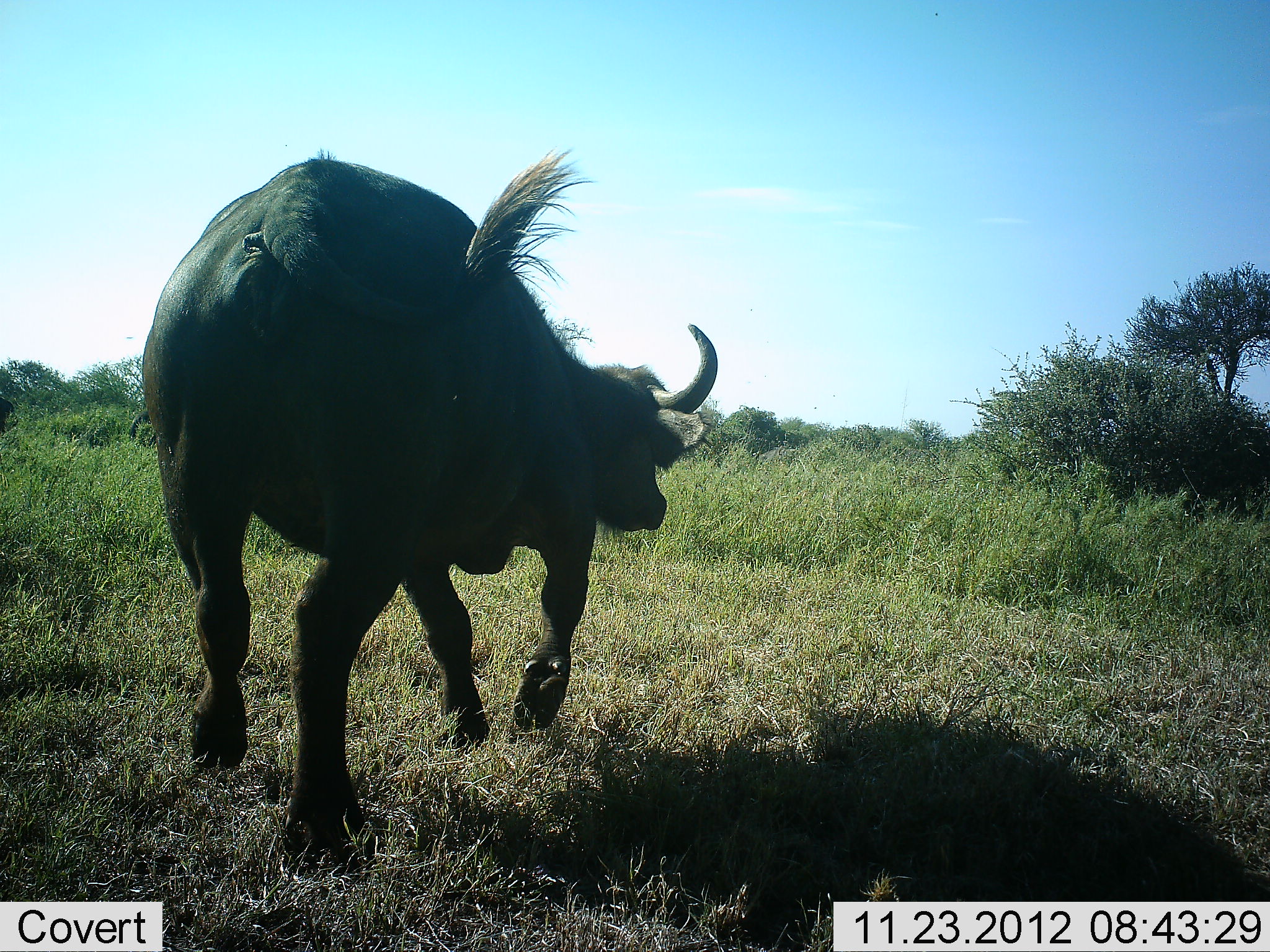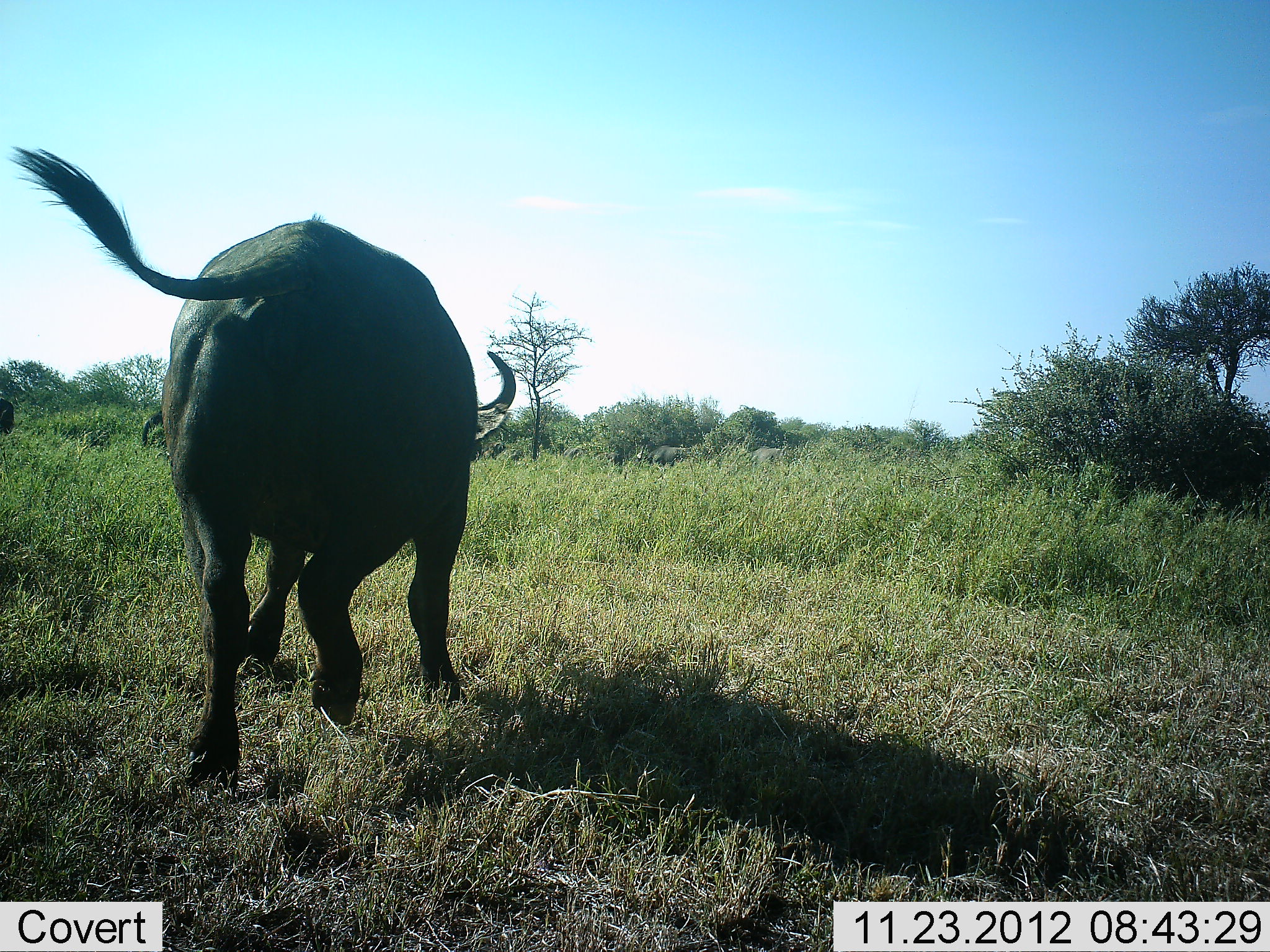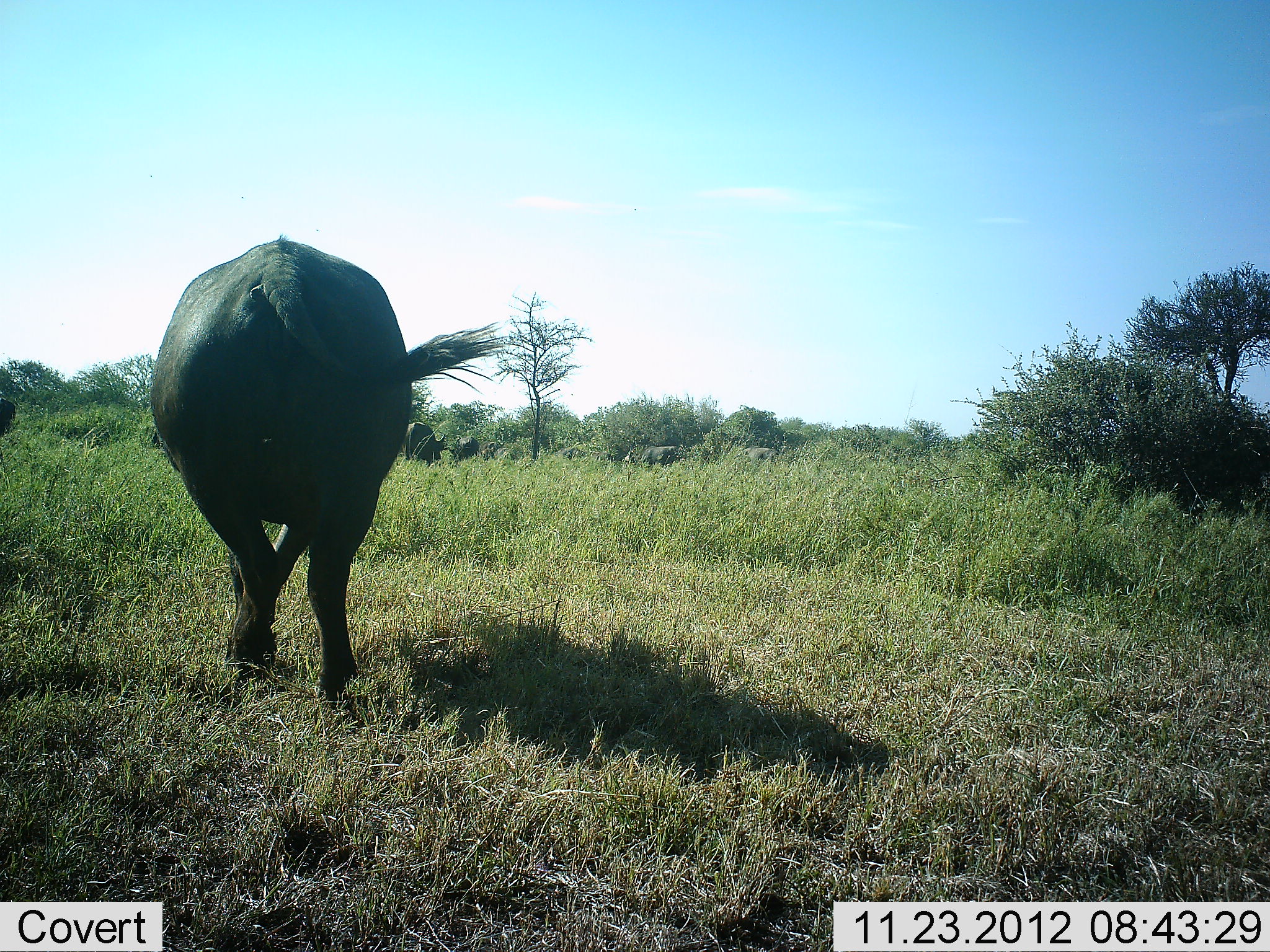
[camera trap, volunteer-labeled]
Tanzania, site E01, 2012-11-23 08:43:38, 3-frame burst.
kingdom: Animalia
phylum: Chordata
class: Mammalia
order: Artiodactyla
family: Bovidae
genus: Syncerus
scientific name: Syncerus caffer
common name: cape buffalo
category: buffalo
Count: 1.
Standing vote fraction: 10%.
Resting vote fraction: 0%.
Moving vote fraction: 100%.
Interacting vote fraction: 0%.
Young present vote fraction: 0%.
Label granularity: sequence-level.